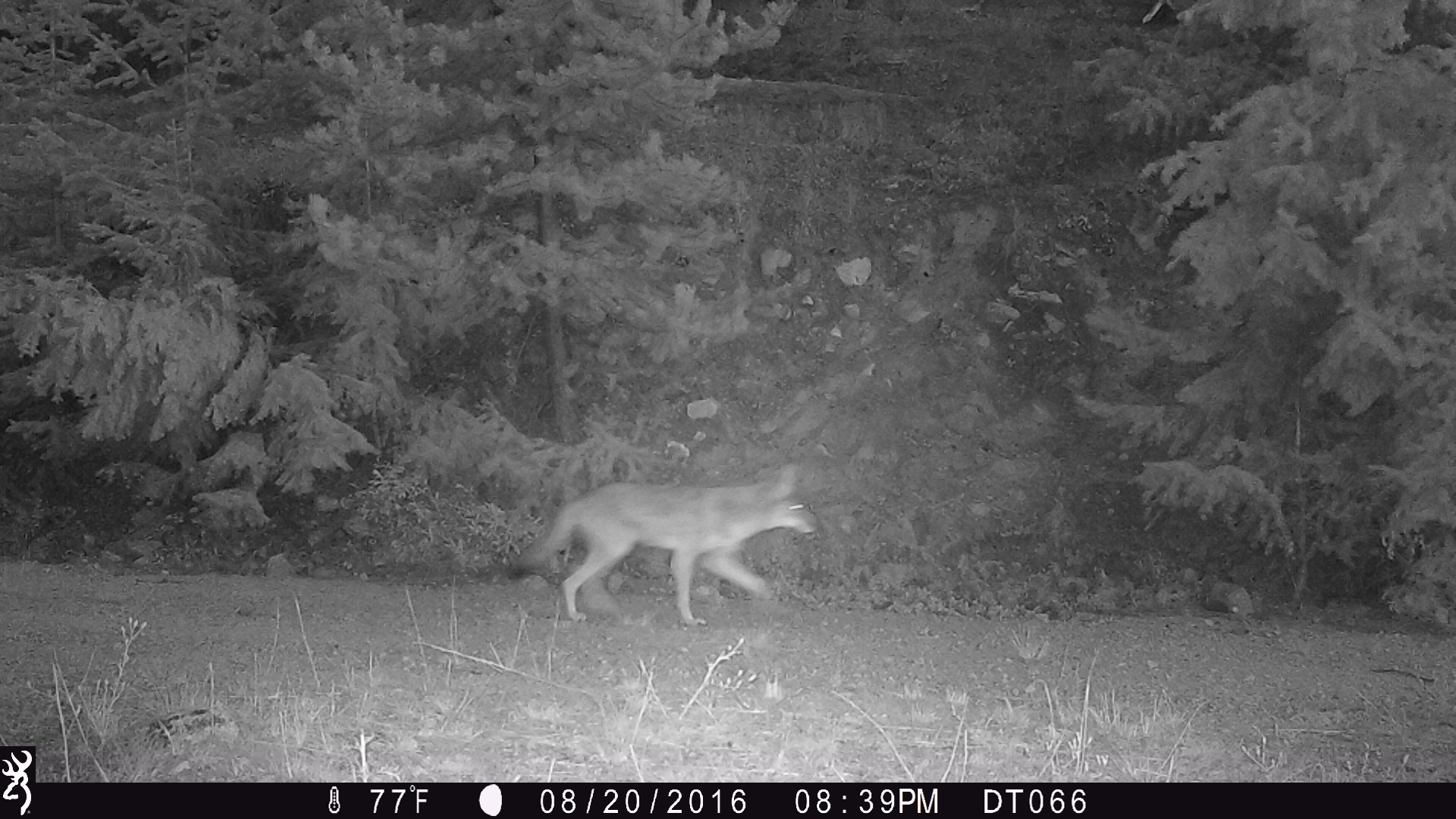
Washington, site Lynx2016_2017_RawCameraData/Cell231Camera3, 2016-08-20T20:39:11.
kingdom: Animalia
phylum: Chordata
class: Mammalia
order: Carnivora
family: Canidae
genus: Canis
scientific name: Canis latrans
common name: coyote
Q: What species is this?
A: Canis latrans (coyote).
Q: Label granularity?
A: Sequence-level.